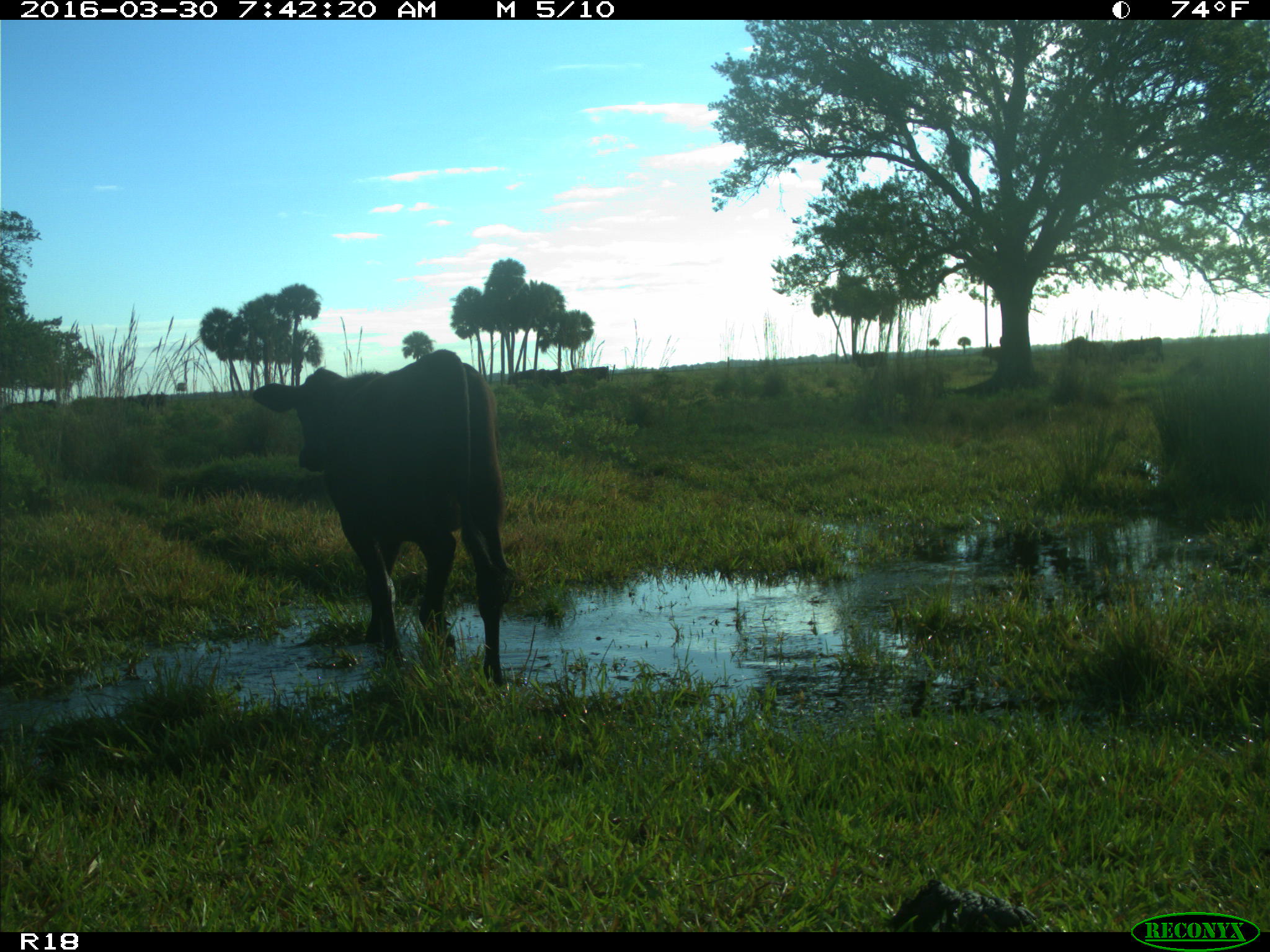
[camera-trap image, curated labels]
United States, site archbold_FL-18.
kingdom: Animalia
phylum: Chordata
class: Mammalia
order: Artiodactyla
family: Bovidae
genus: Bos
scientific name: Bos taurus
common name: domestic cow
Bos taurus (domestic cow).